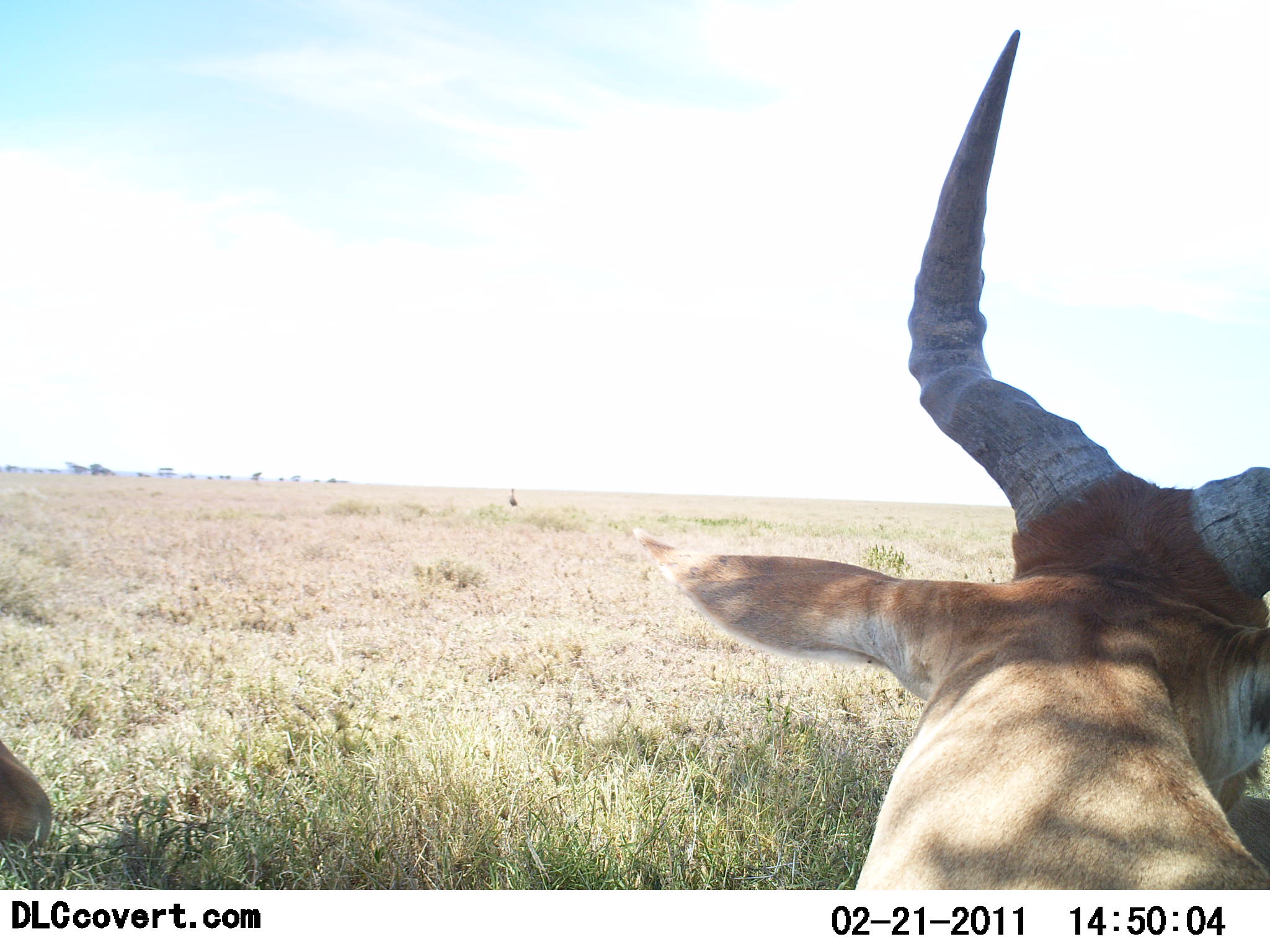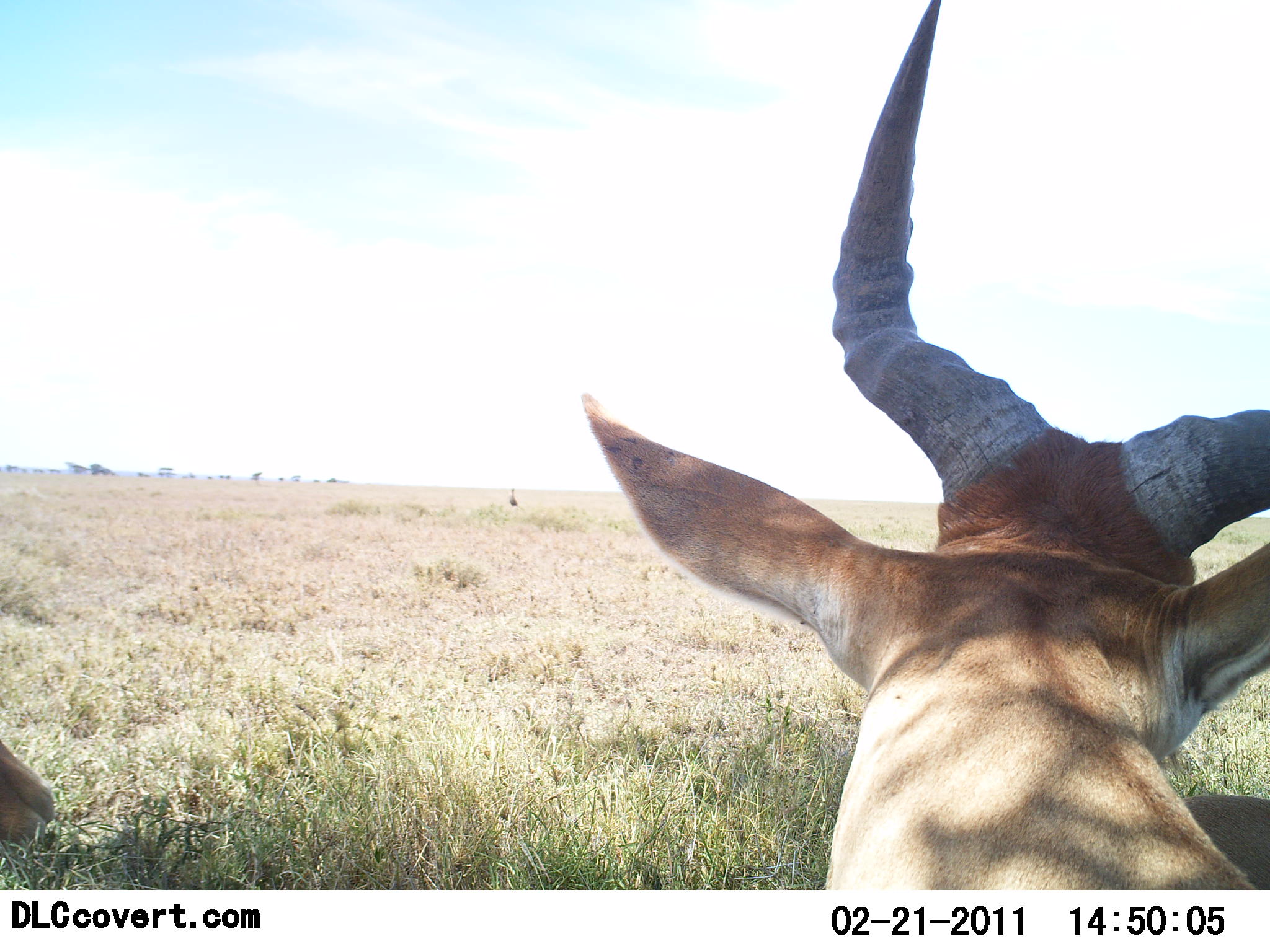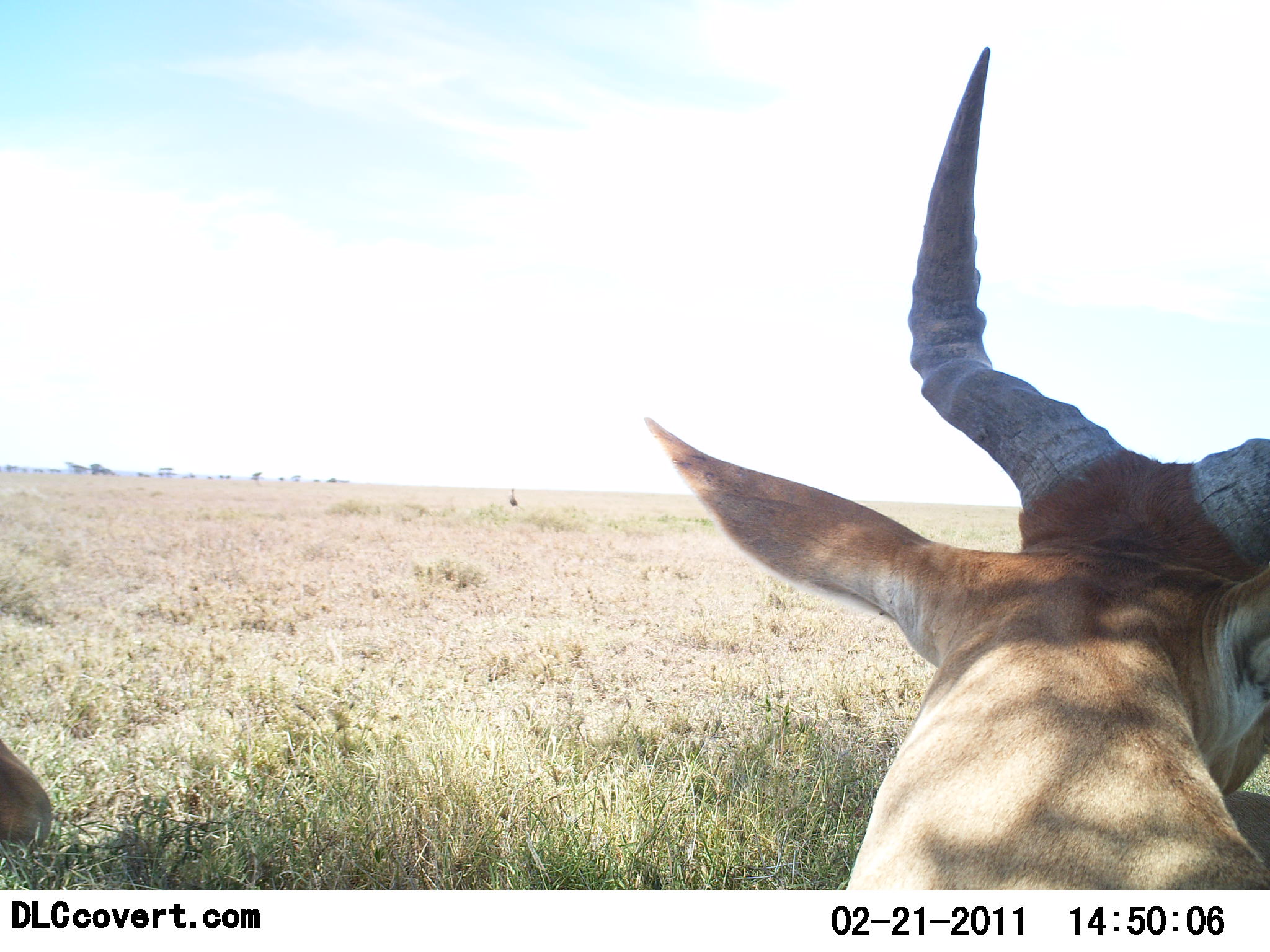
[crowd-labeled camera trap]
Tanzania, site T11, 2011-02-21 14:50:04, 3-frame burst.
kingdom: Animalia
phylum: Chordata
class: Mammalia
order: Artiodactyla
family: Bovidae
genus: Alcelaphus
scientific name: Alcelaphus buselaphus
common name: hartebeest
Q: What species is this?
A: Hartebeest (Alcelaphus buselaphus).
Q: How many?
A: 2.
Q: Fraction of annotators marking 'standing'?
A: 60%.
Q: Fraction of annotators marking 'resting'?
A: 40%.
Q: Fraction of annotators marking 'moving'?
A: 0%.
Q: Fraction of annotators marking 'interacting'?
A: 0%.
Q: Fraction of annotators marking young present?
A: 0%.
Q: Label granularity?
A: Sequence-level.